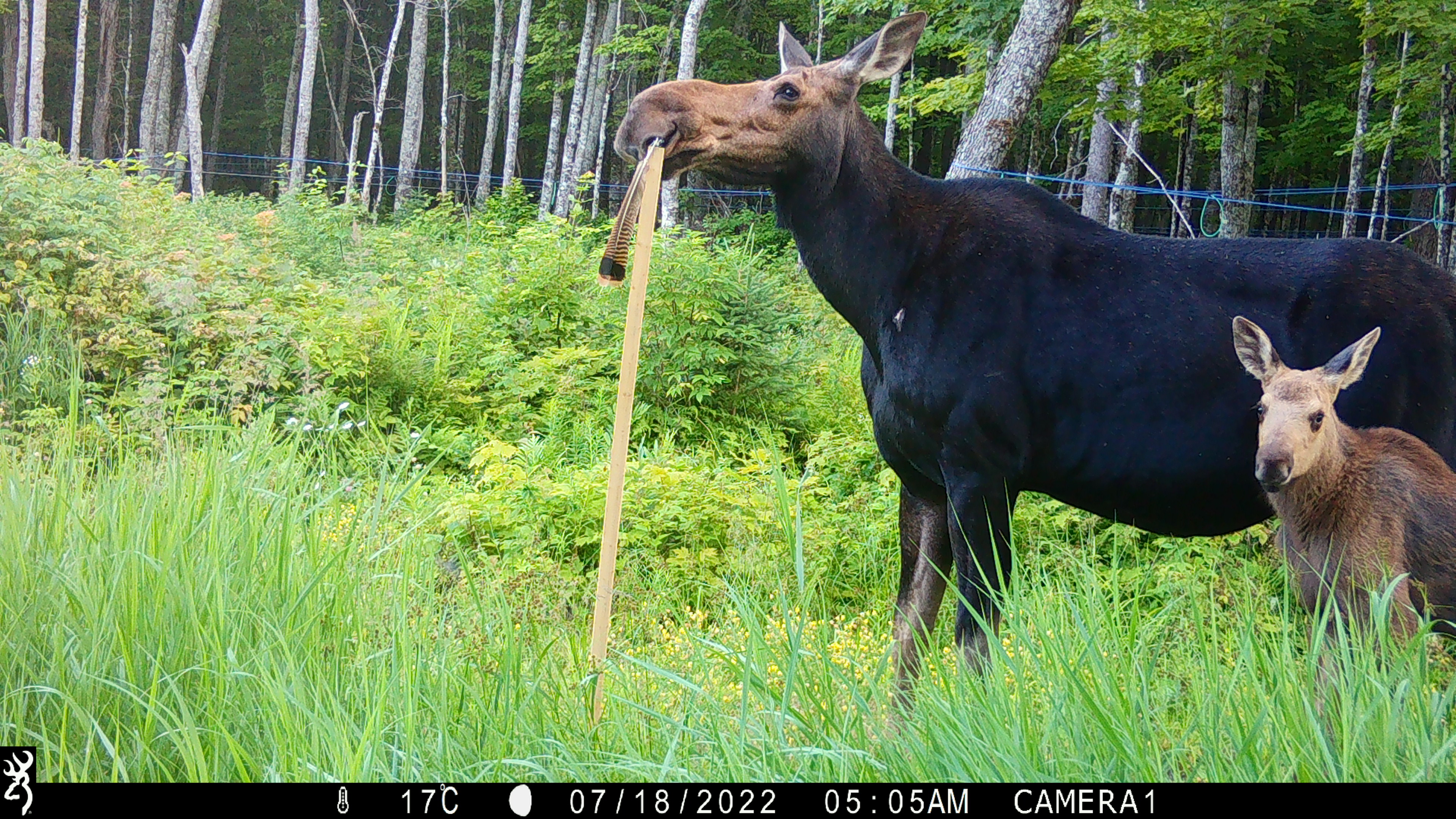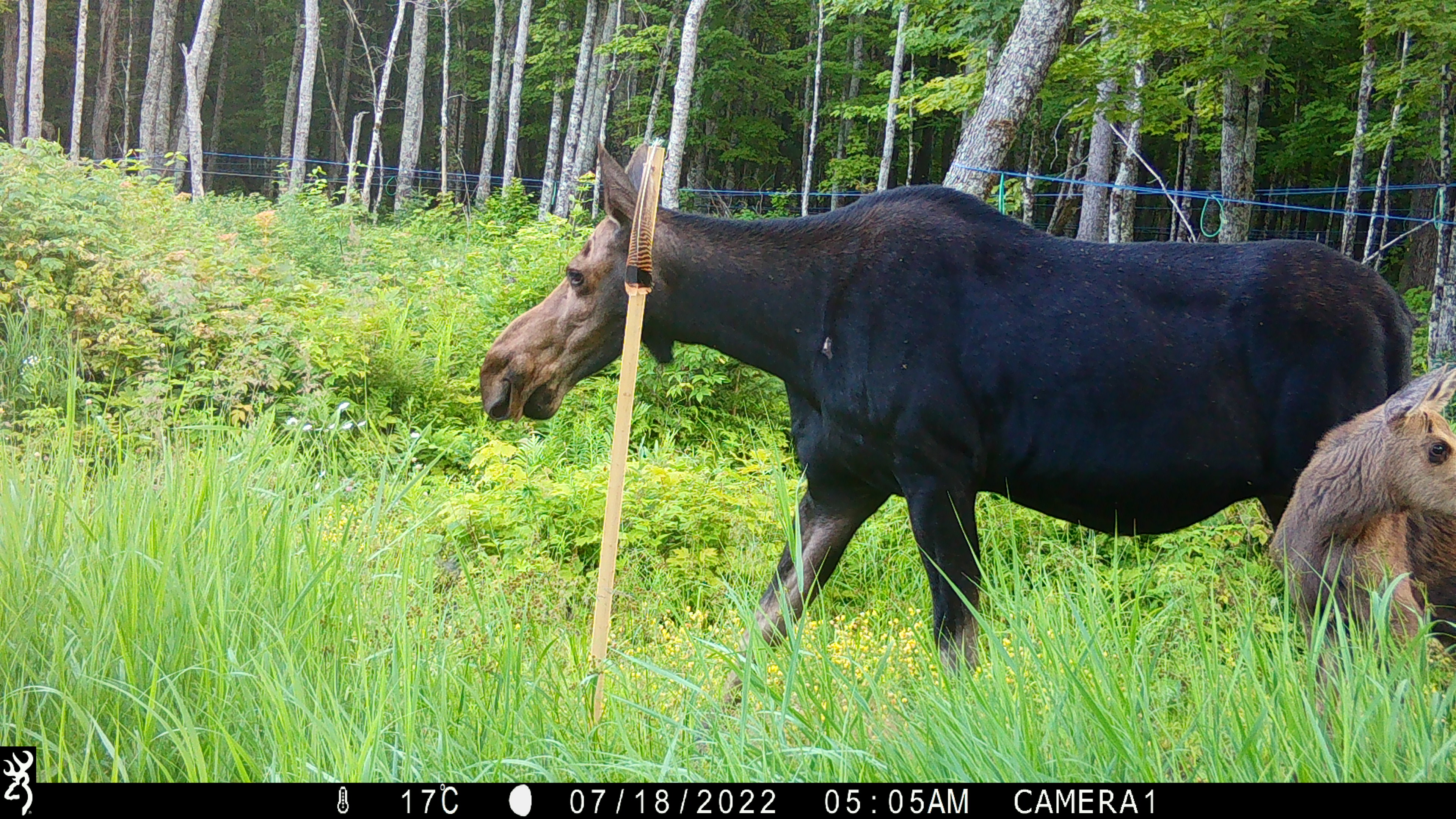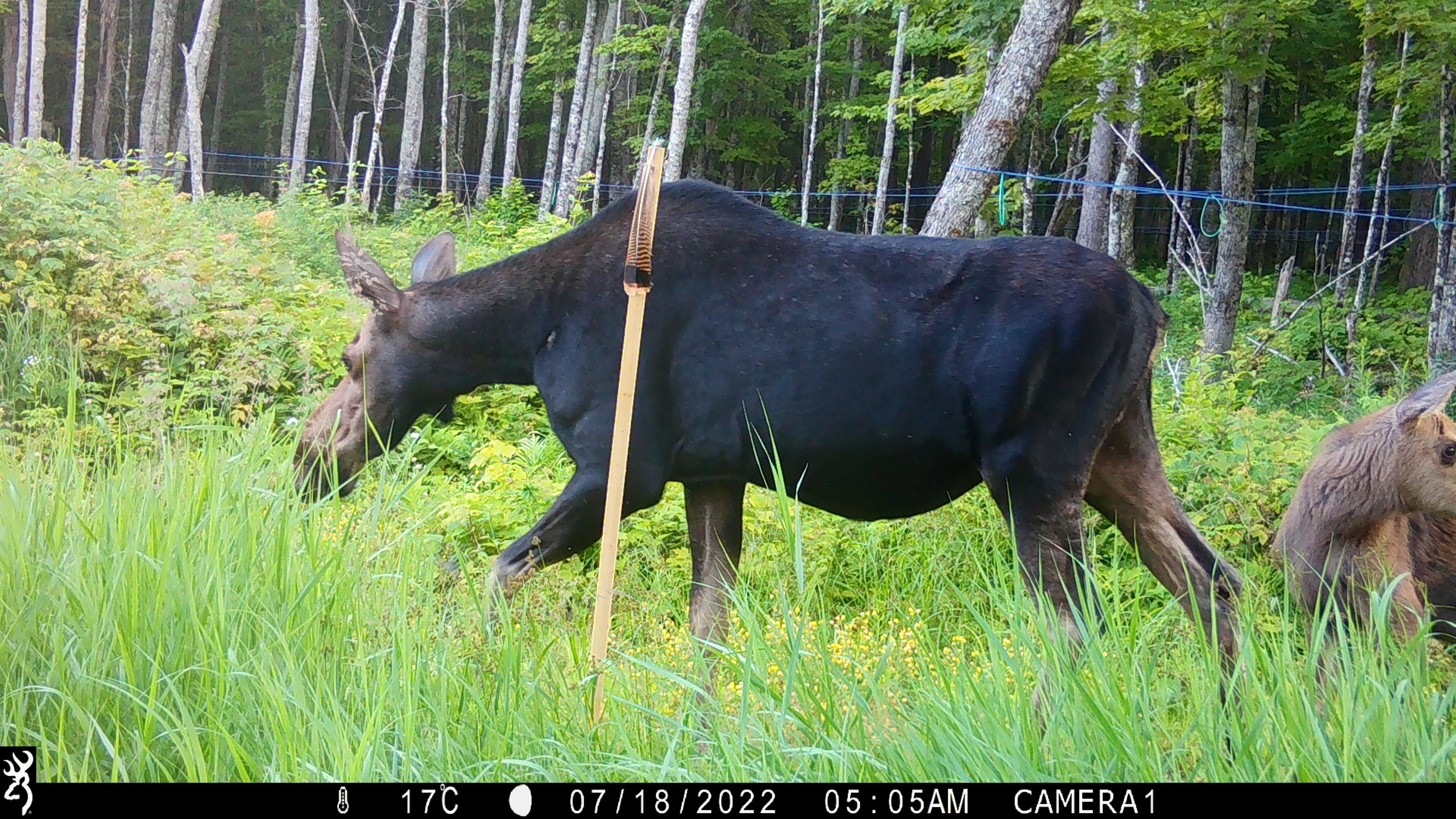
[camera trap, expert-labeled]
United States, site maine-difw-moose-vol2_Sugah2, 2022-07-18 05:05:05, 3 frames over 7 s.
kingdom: Animalia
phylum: Chordata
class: Mammalia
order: Artiodactyla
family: Cervidae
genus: Alces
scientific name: Alces alces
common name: moose